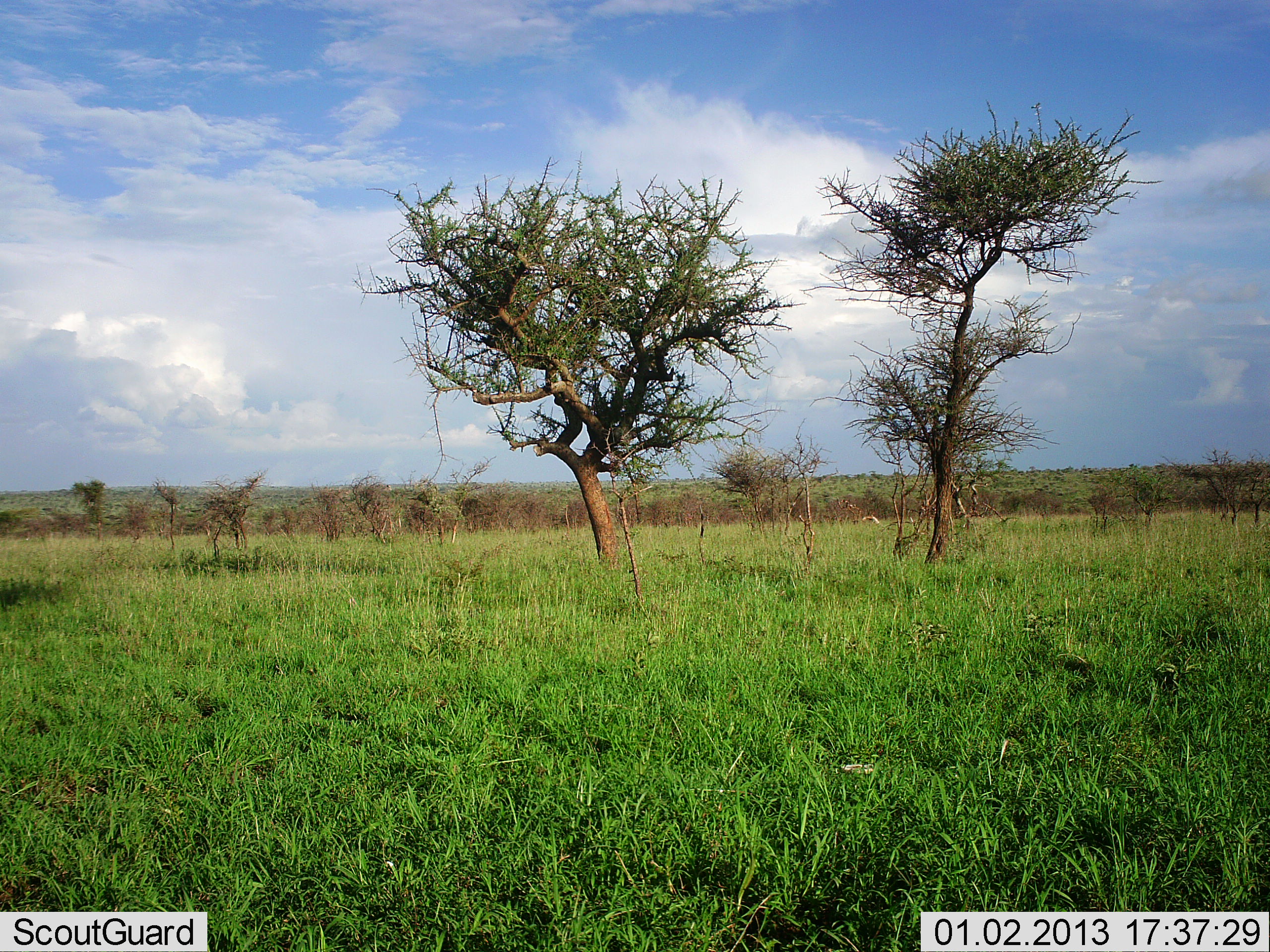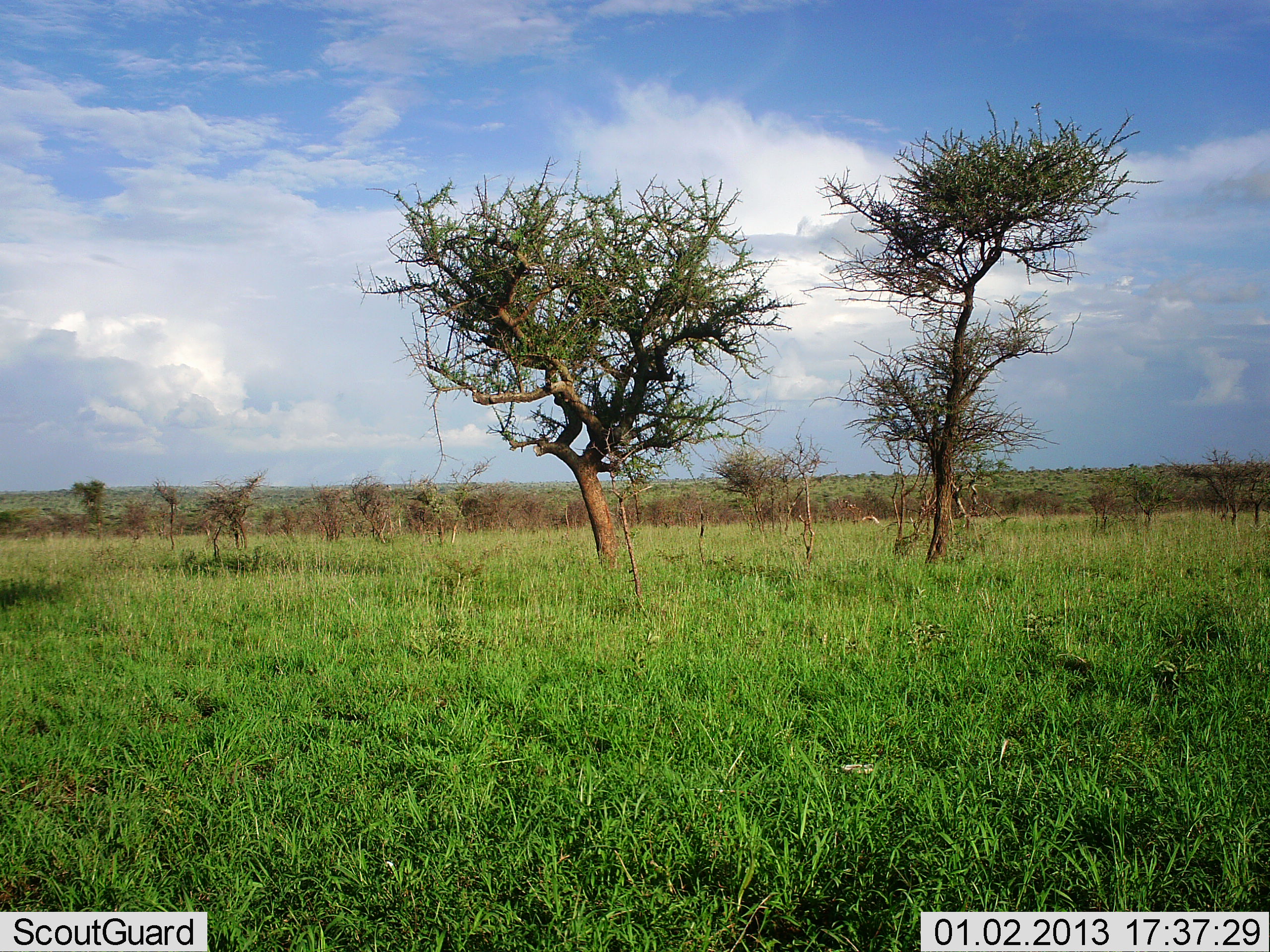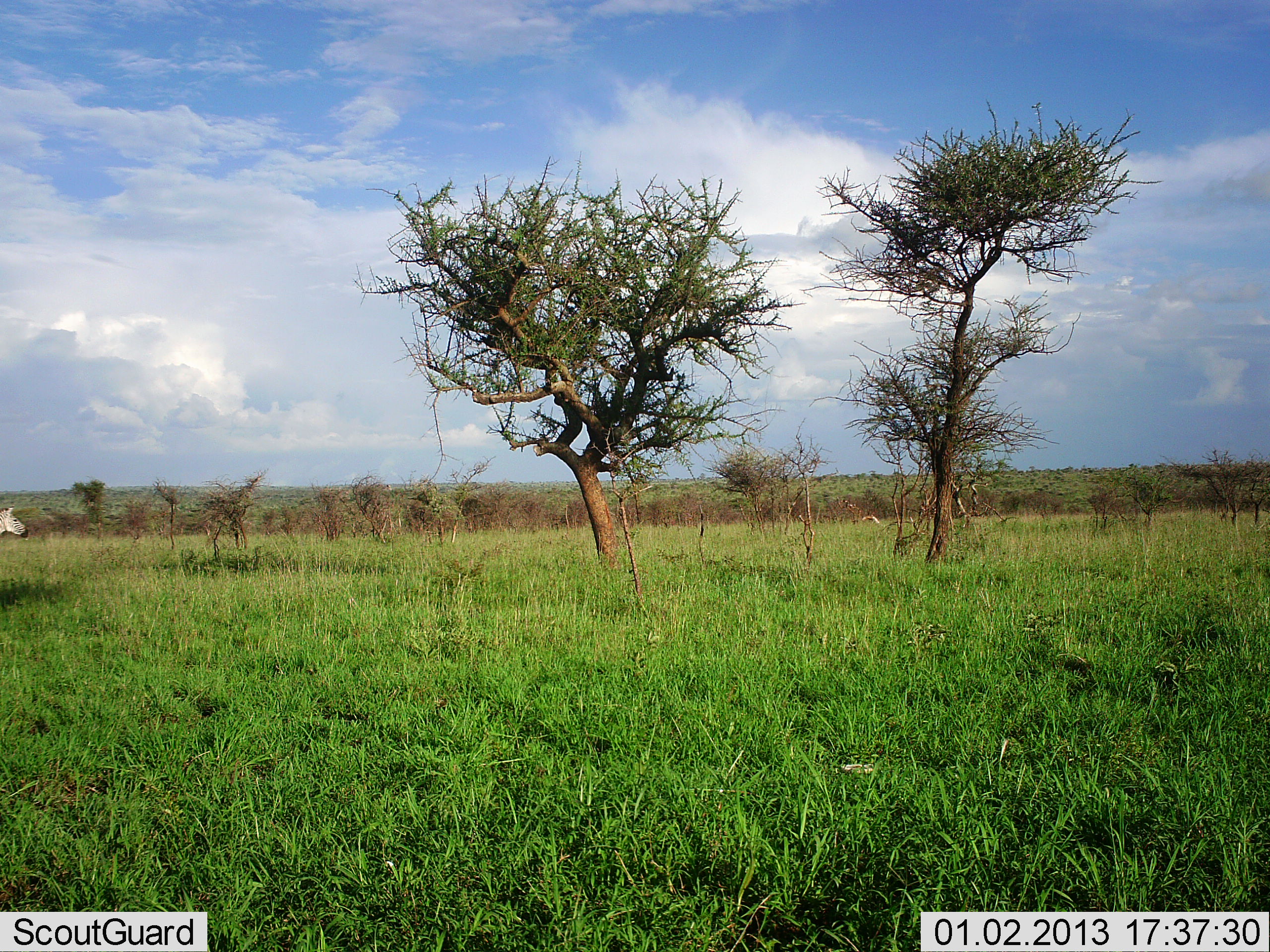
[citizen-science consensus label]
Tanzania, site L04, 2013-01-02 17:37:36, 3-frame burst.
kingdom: Animalia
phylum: Chordata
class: Mammalia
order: Perissodactyla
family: Equidae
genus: Equus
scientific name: Equus quagga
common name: plains zebra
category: zebra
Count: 1.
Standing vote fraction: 4%.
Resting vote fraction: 0%.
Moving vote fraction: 96%.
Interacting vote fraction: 0%.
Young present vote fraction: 0%.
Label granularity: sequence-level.